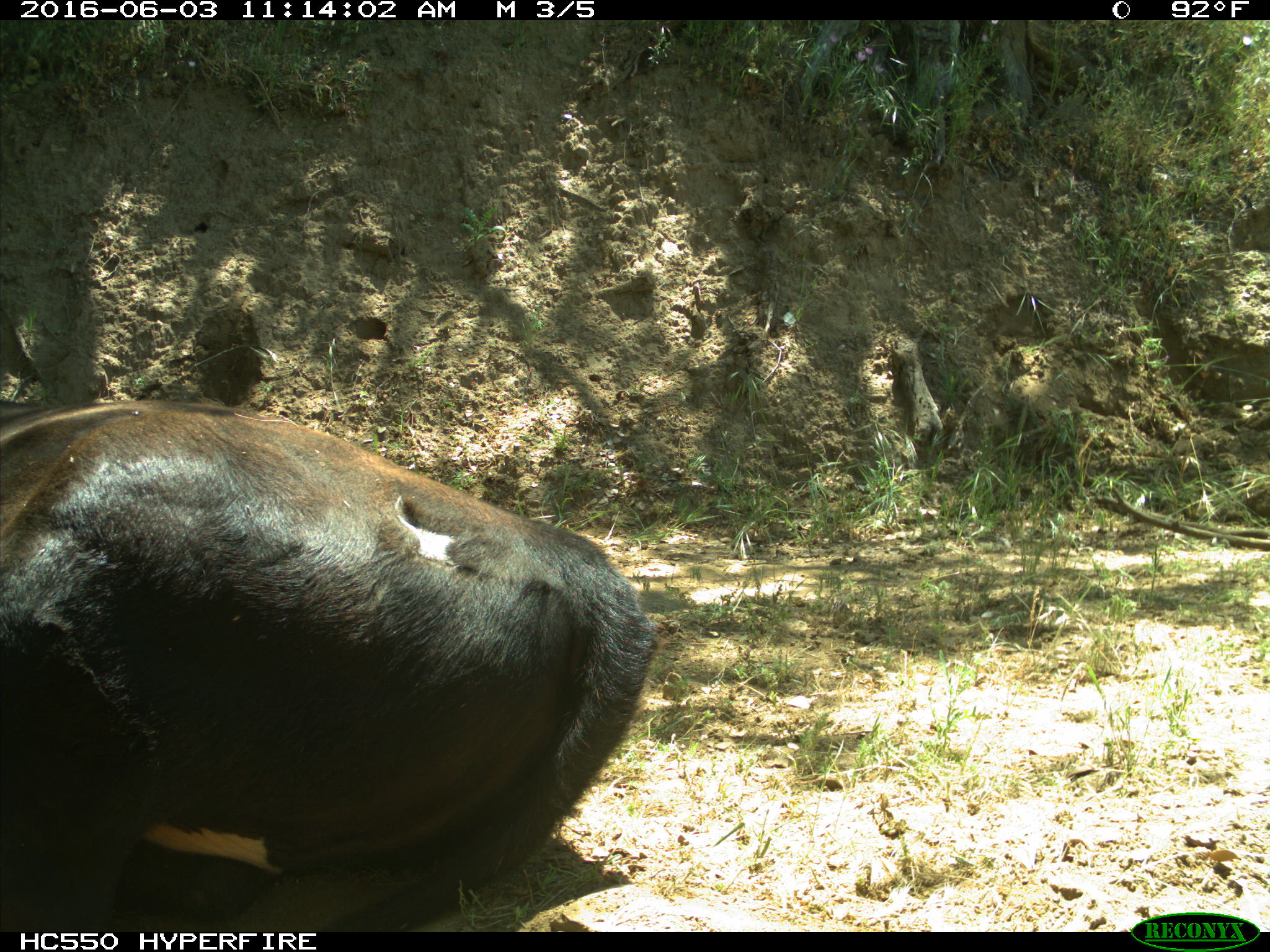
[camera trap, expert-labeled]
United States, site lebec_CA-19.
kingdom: Animalia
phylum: Chordata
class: Mammalia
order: Artiodactyla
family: Bovidae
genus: Bos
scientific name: Bos taurus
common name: domestic cow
Bos taurus (domestic cow).